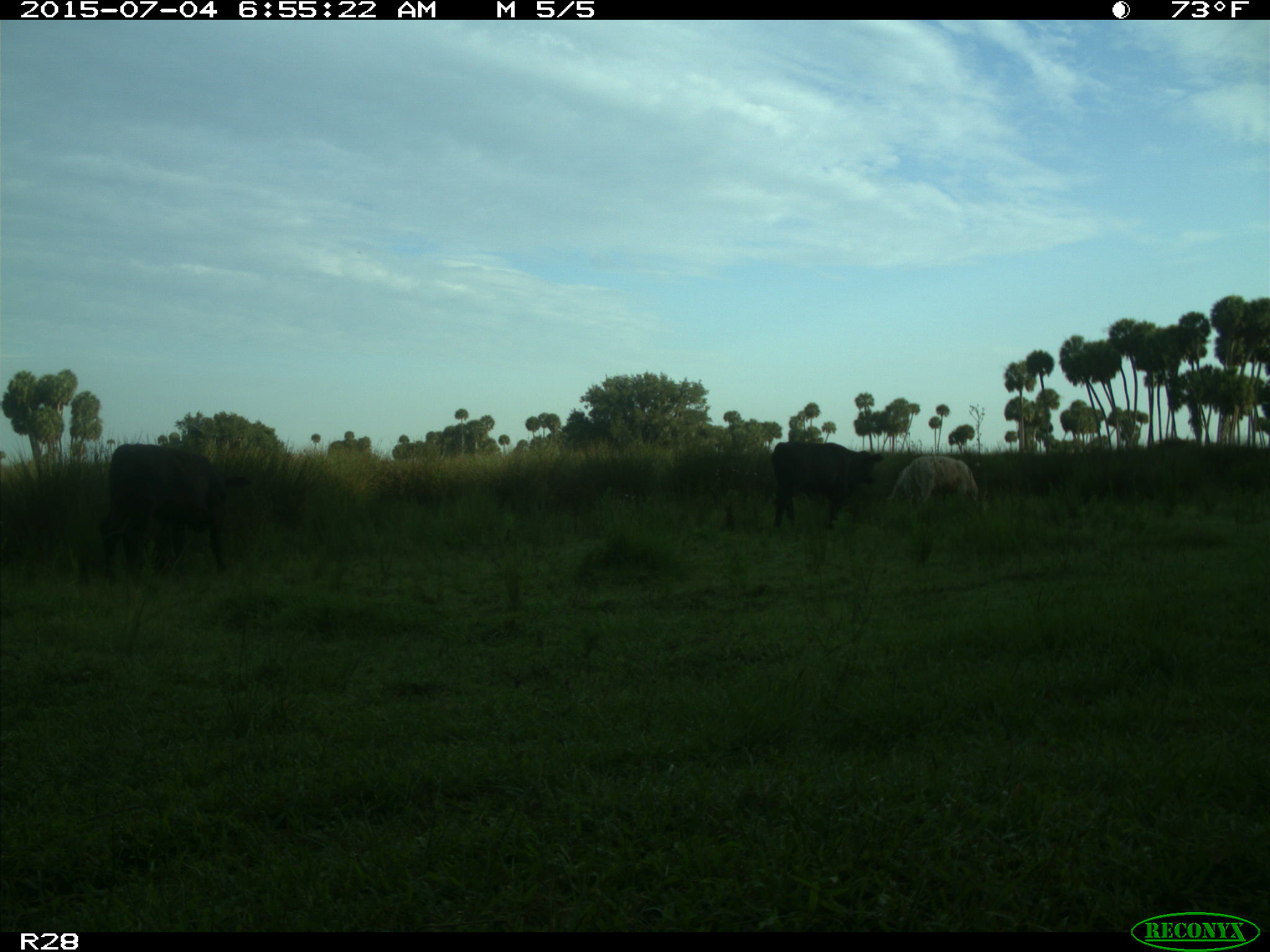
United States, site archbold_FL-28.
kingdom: Animalia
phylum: Chordata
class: Mammalia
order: Artiodactyla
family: Bovidae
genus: Bos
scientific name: Bos taurus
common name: domestic cow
Bos taurus (domestic cow).